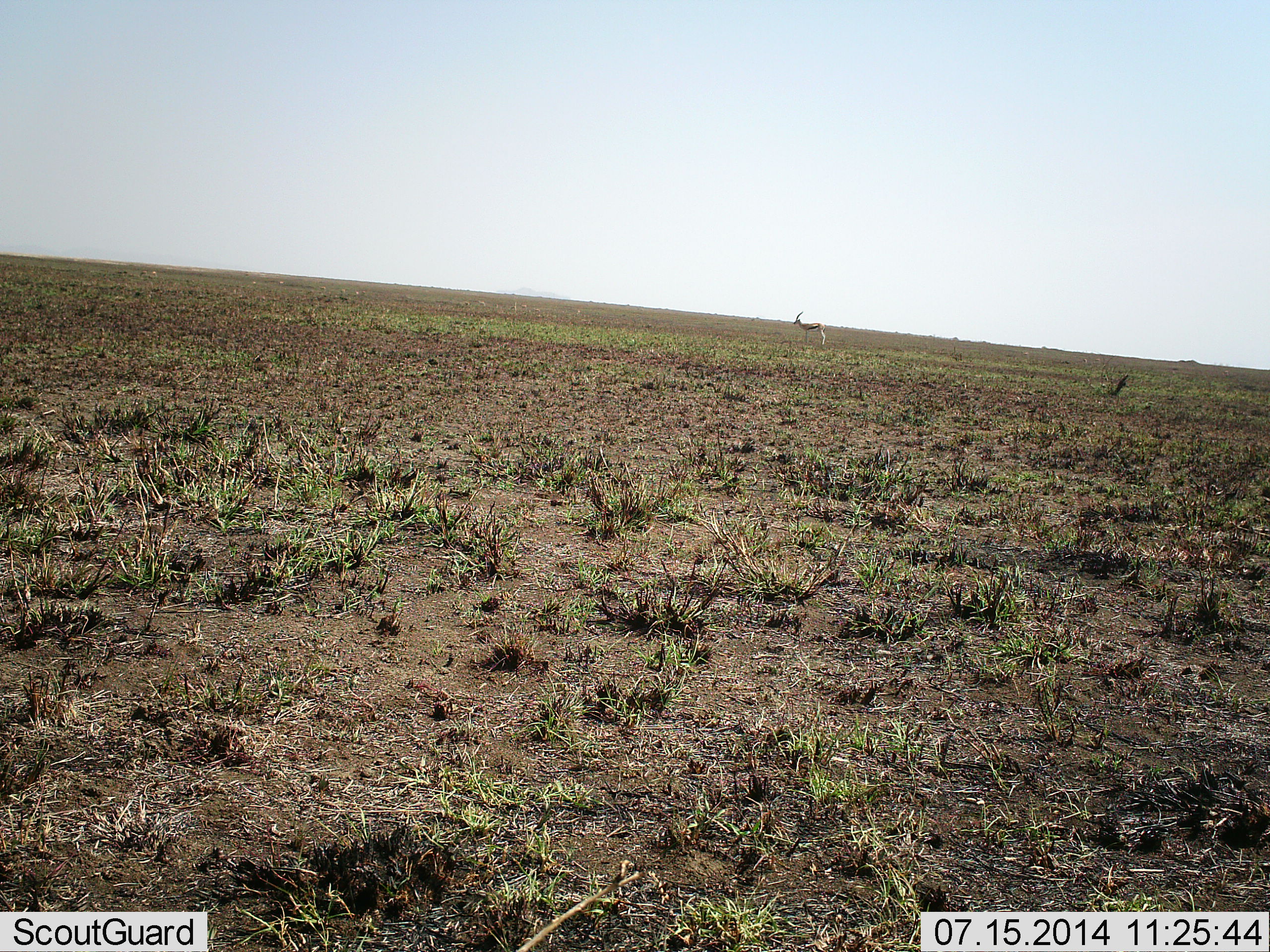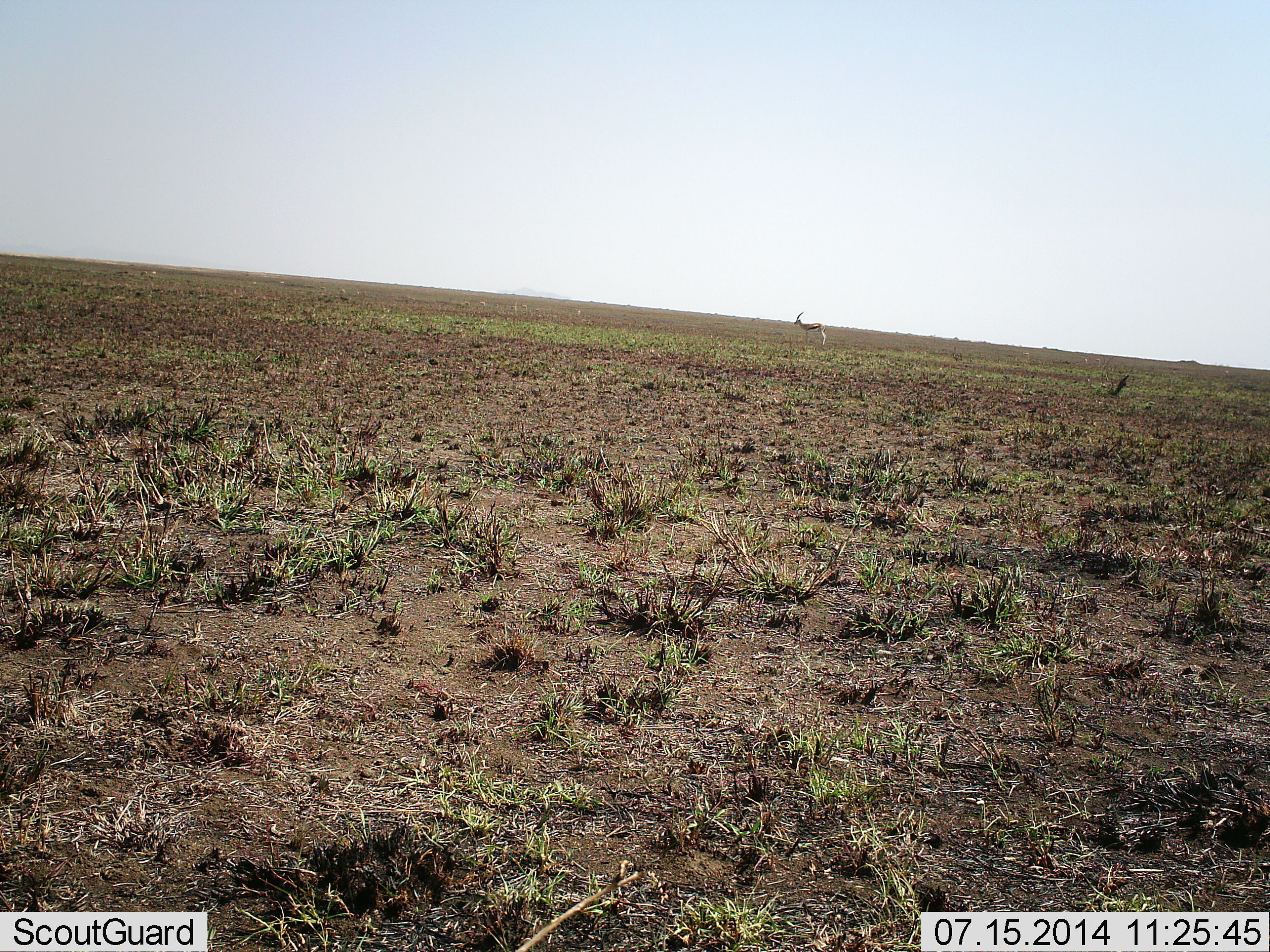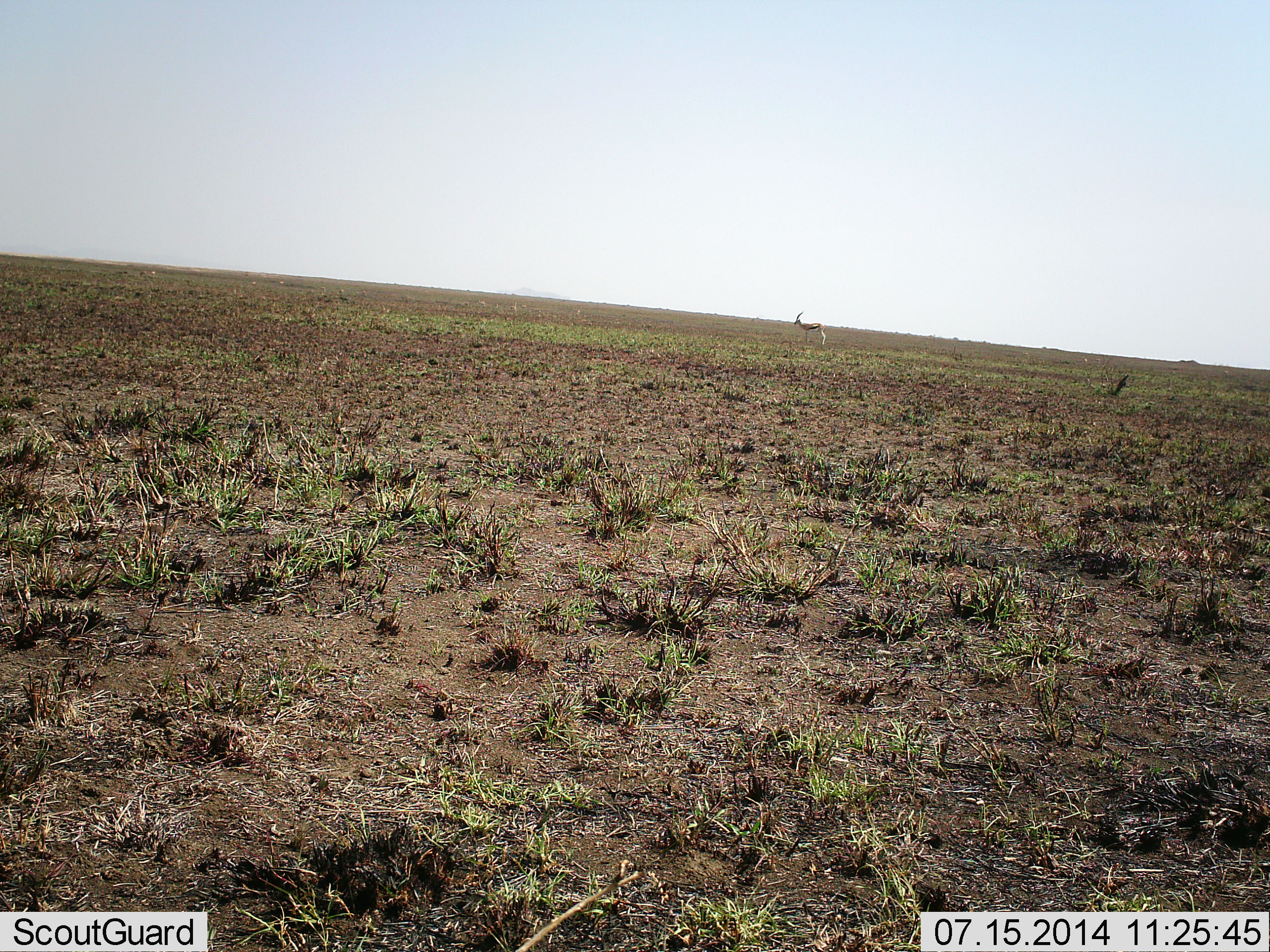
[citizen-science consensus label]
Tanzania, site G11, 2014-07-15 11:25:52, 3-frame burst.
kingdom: Animalia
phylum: Chordata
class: Mammalia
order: Artiodactyla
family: Bovidae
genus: Eudorcas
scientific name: Eudorcas thomsonii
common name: thomson's gazelle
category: gazellethomsons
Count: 1.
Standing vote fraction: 100%.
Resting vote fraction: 0%.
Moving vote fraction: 0%.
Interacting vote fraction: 0%.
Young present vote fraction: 0%.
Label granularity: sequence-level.